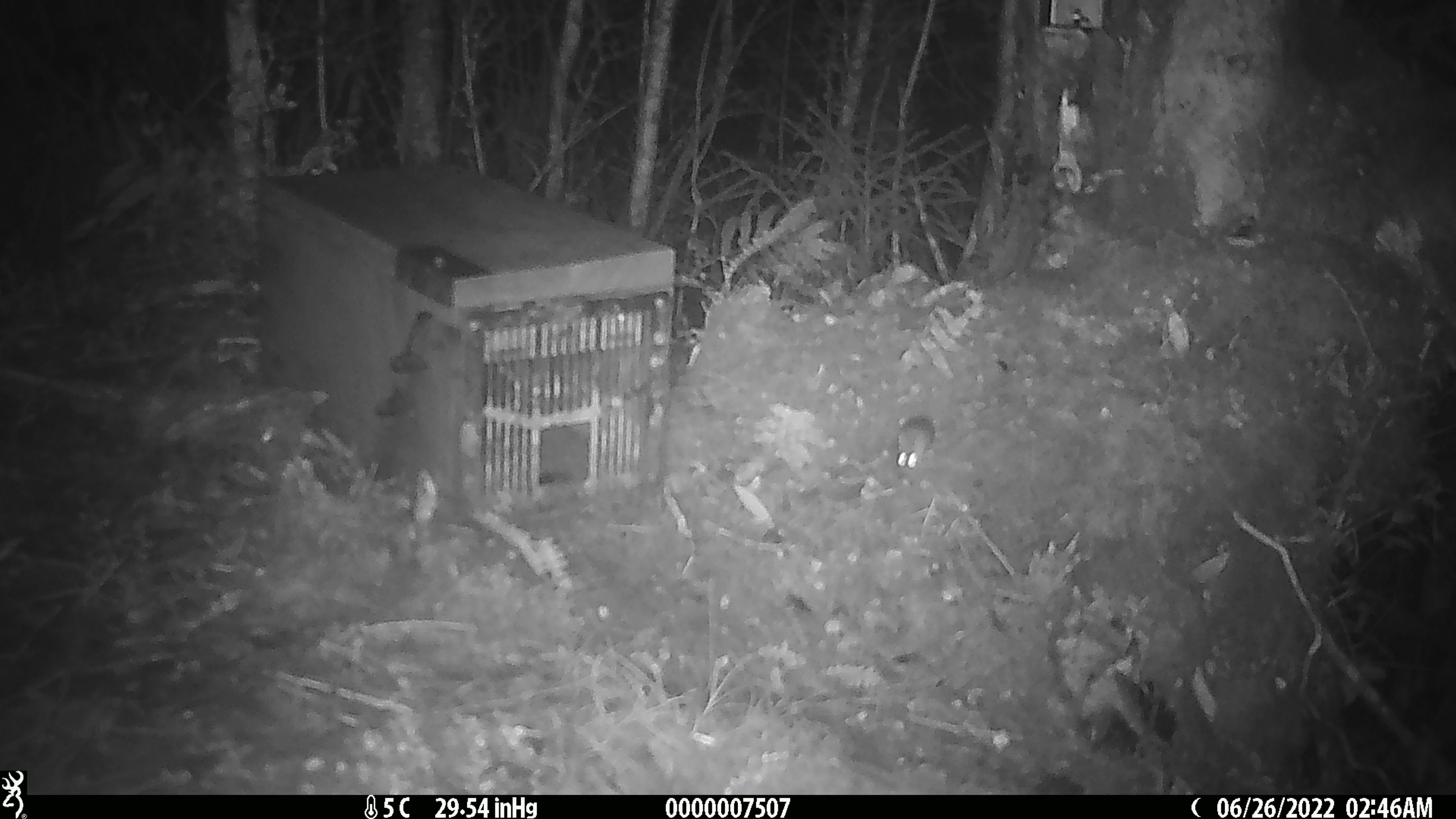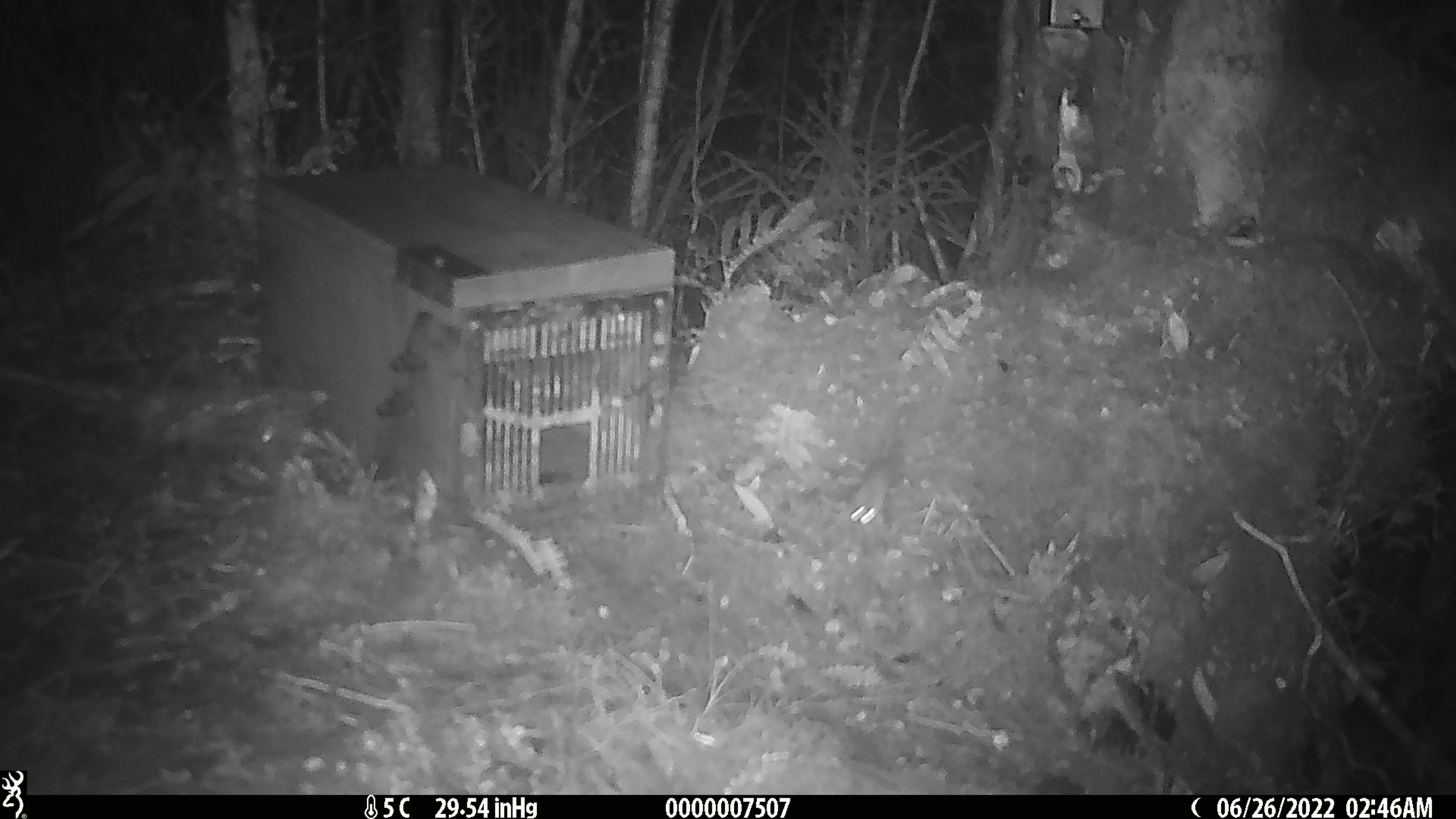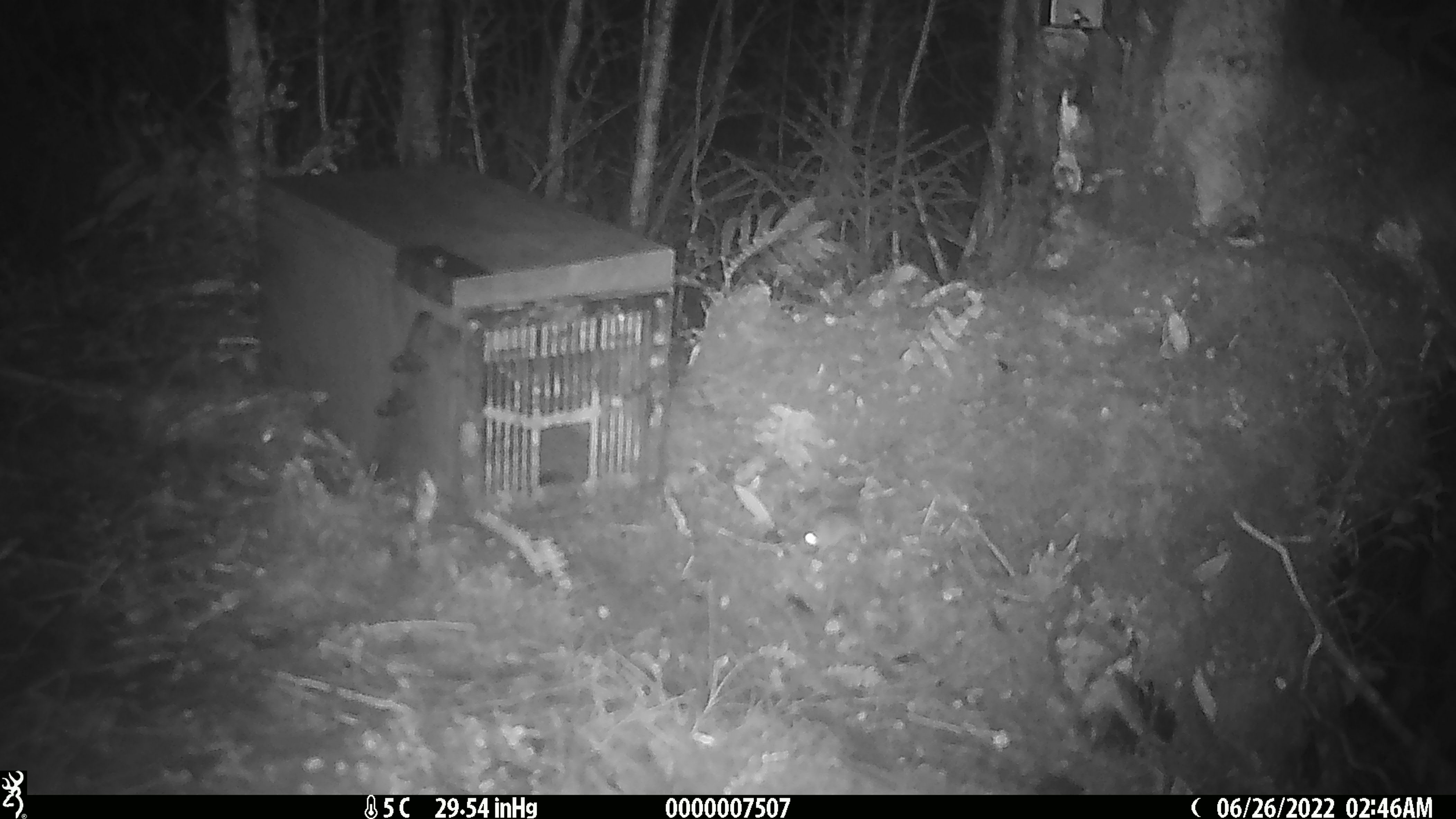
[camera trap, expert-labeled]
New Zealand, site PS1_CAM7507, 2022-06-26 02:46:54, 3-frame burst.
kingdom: Animalia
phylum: Chordata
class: Mammalia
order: Rodentia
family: Muridae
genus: Mus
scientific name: Mus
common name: mouse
Mouse (Mus).